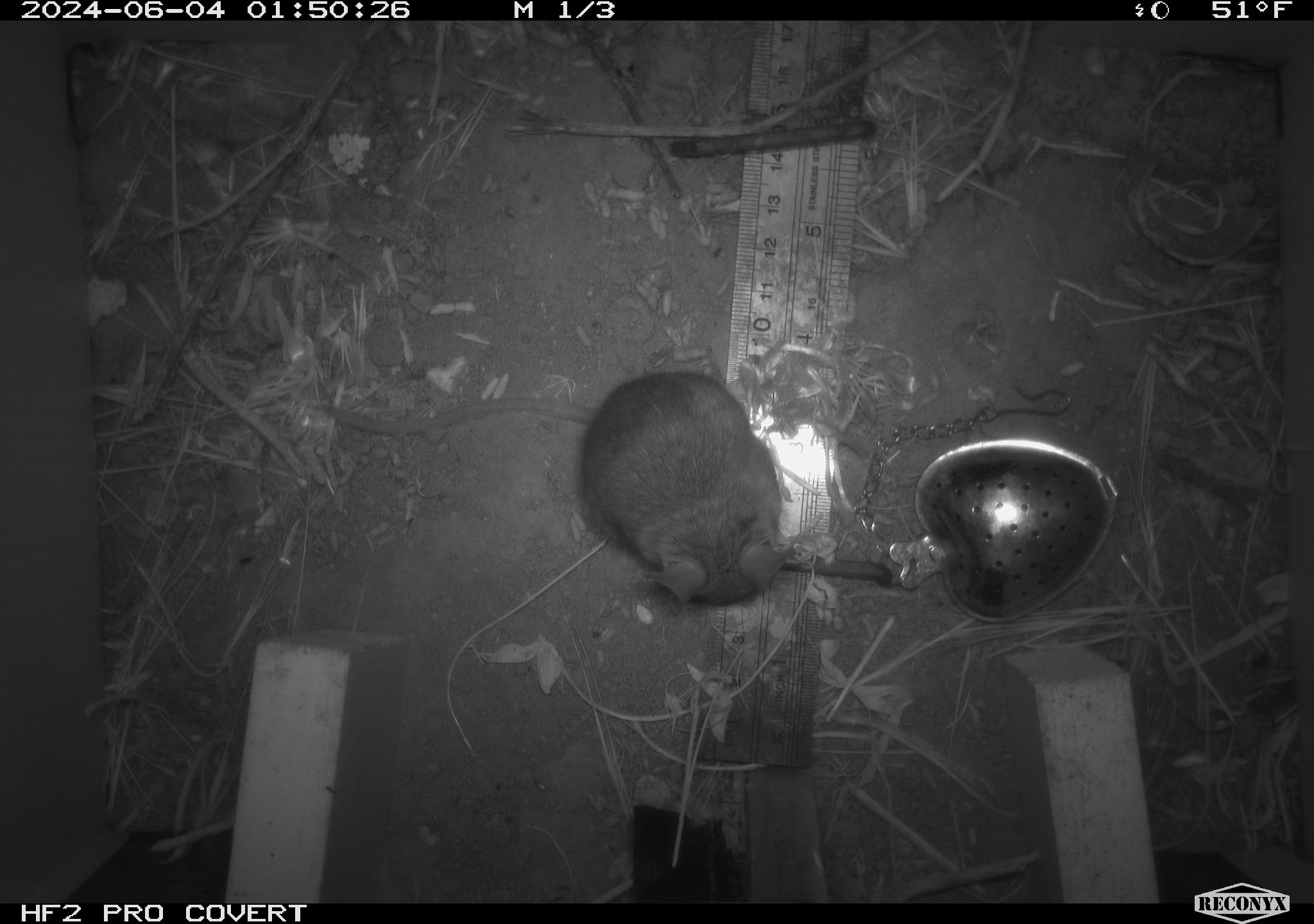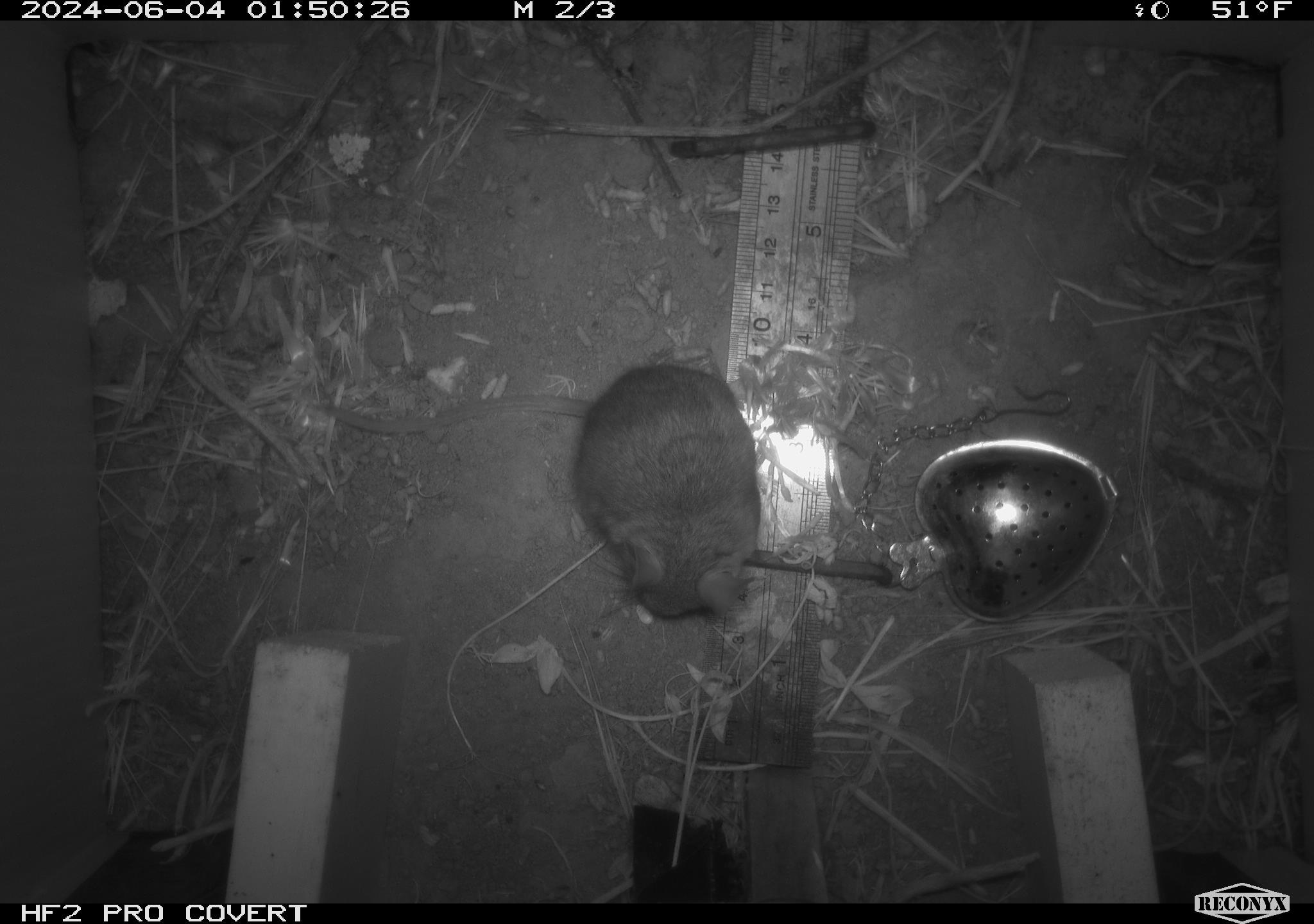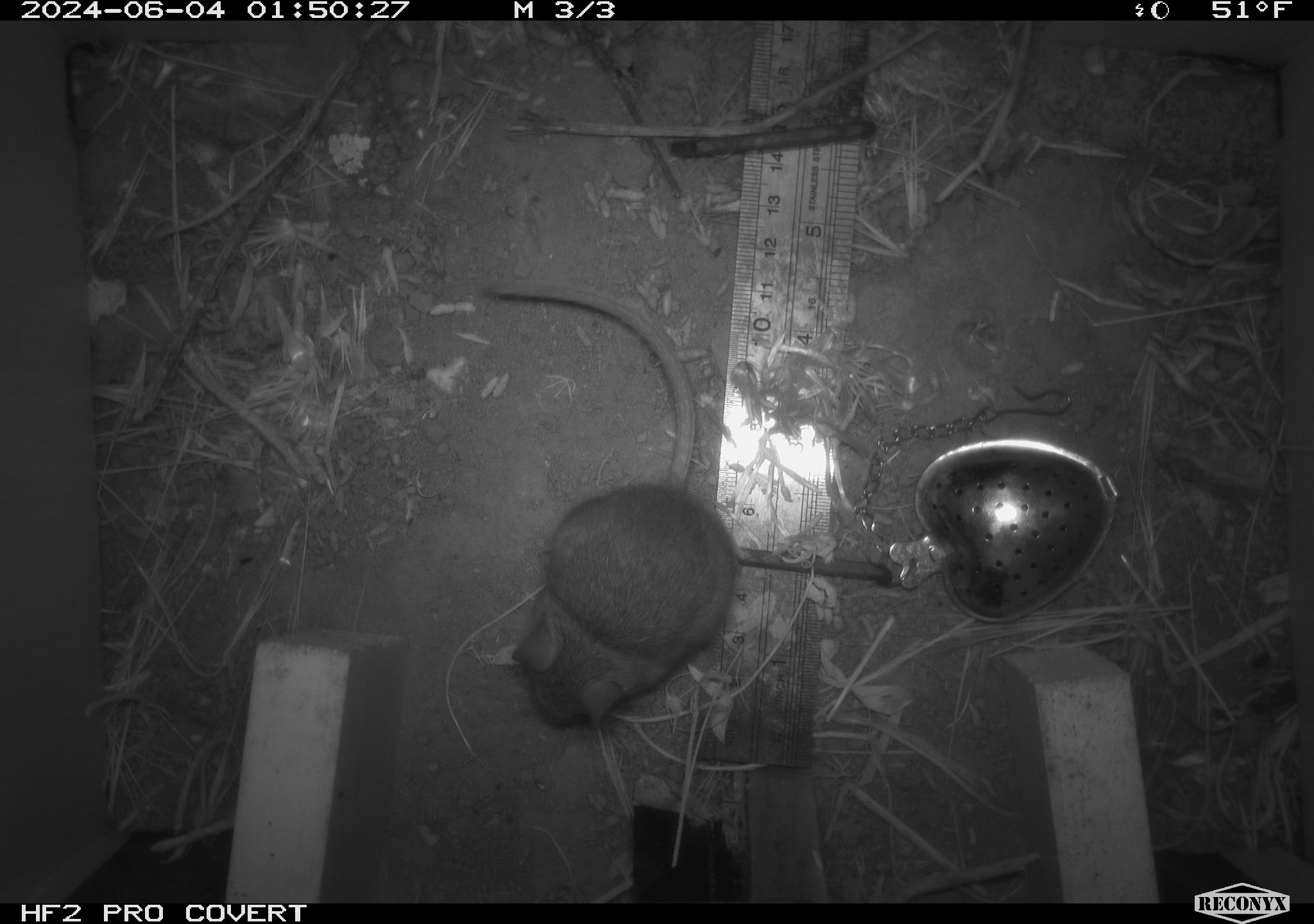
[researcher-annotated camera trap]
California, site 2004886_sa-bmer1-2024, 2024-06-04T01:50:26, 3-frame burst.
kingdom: Animalia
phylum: Chordata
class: Mammalia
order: Rodentia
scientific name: Rodentia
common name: mouse species